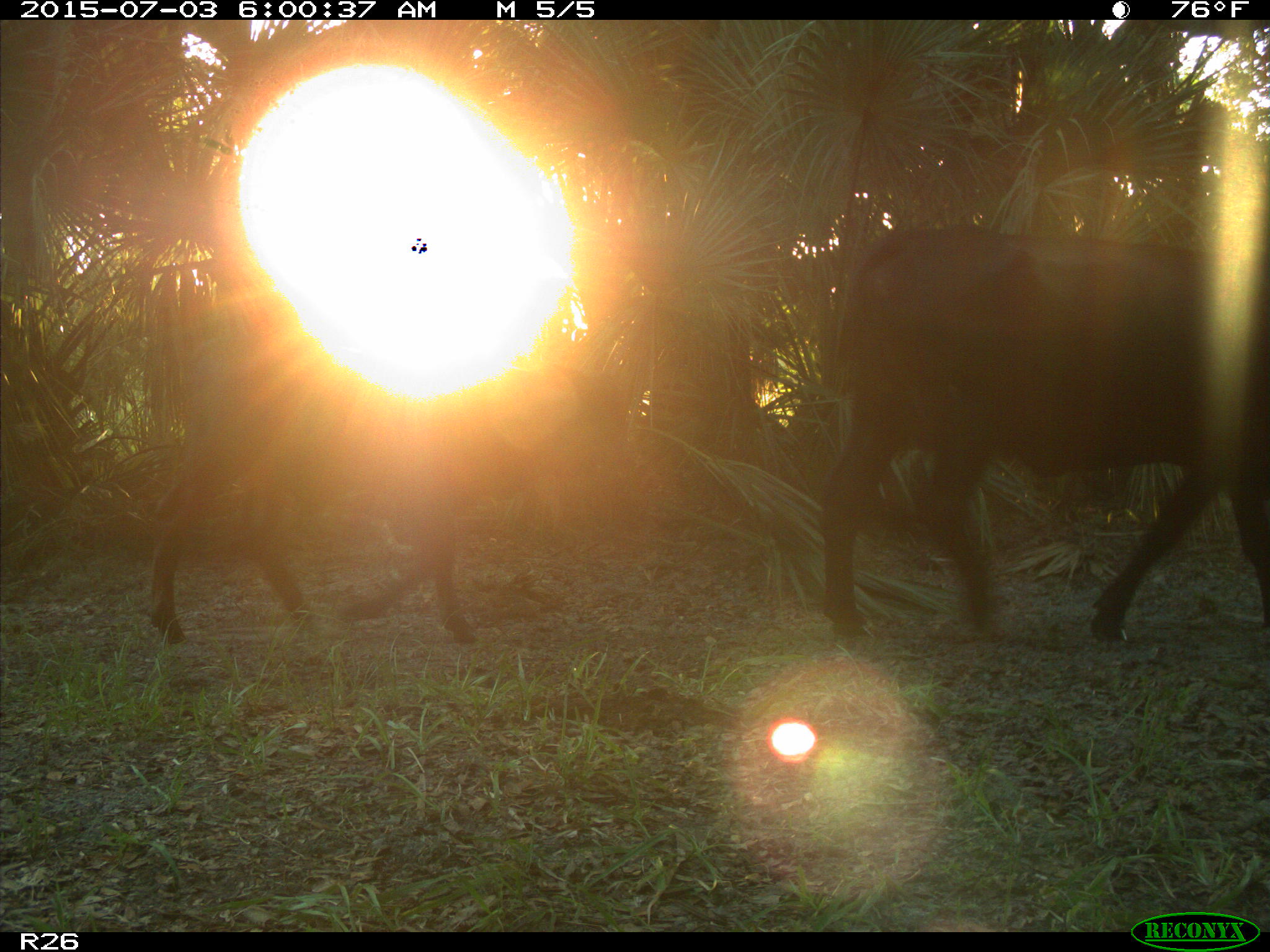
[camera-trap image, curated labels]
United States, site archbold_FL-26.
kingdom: Animalia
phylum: Chordata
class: Mammalia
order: Artiodactyla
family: Bovidae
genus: Bos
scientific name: Bos taurus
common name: domestic cow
Bos taurus (domestic cow).